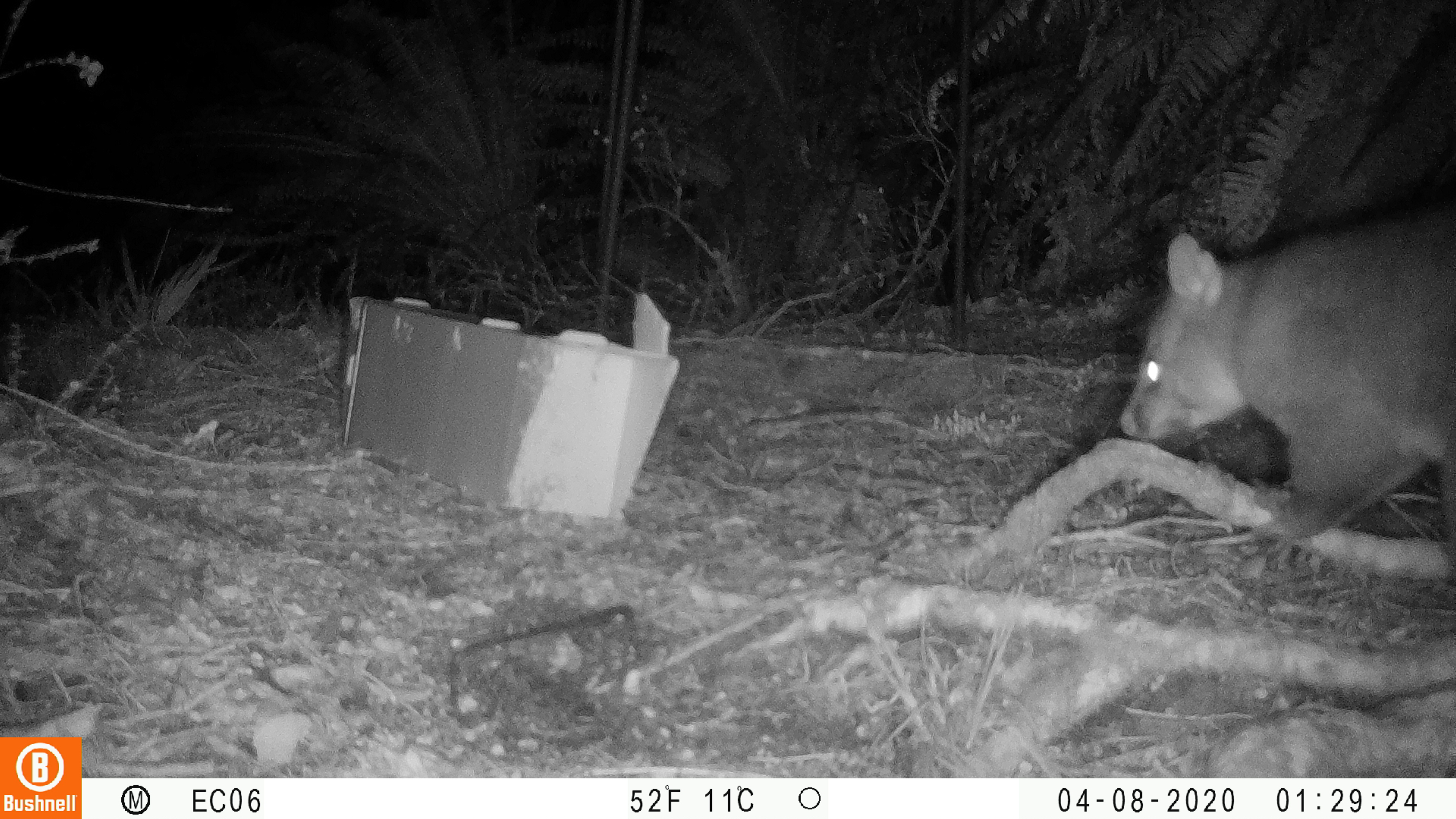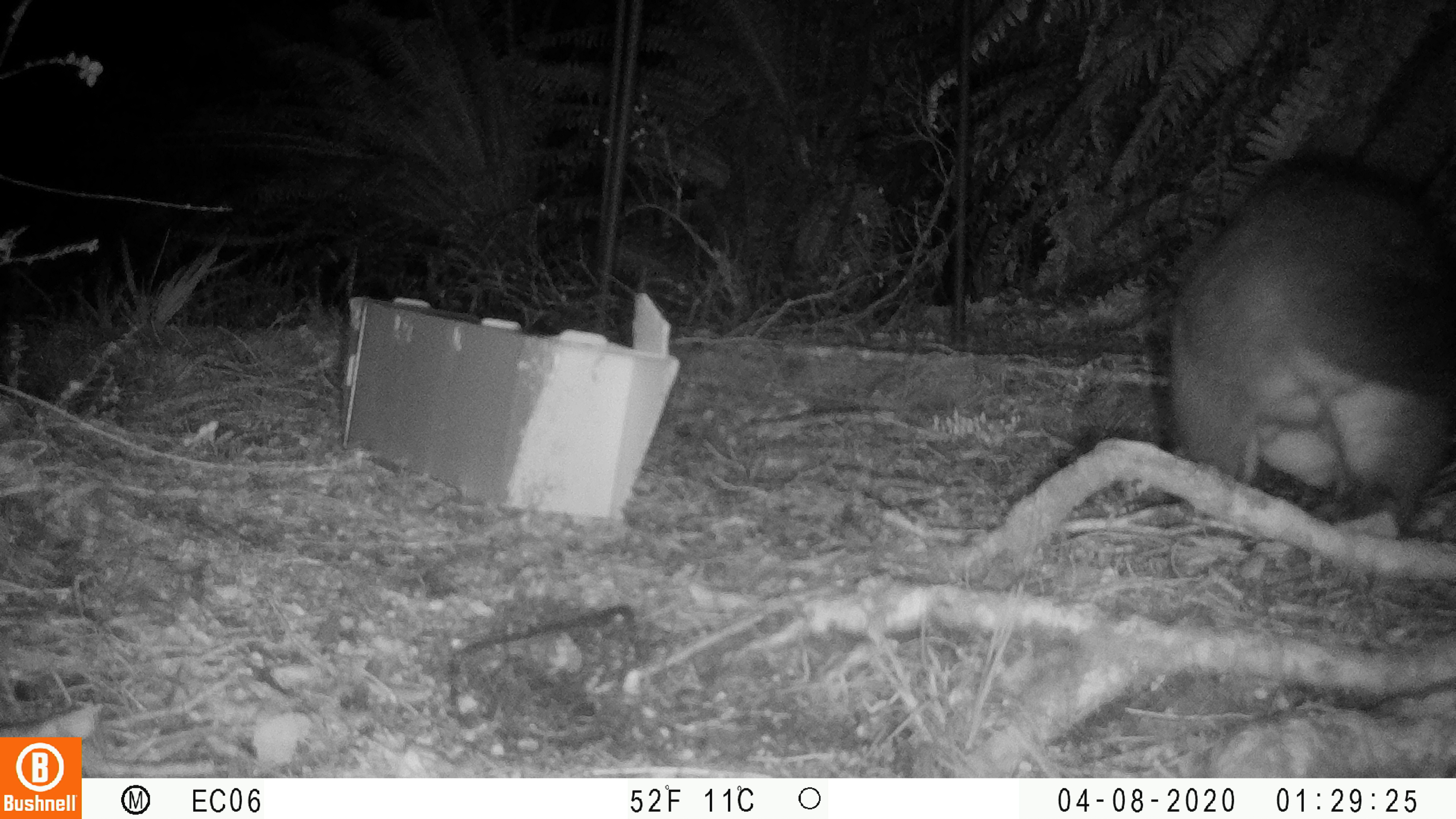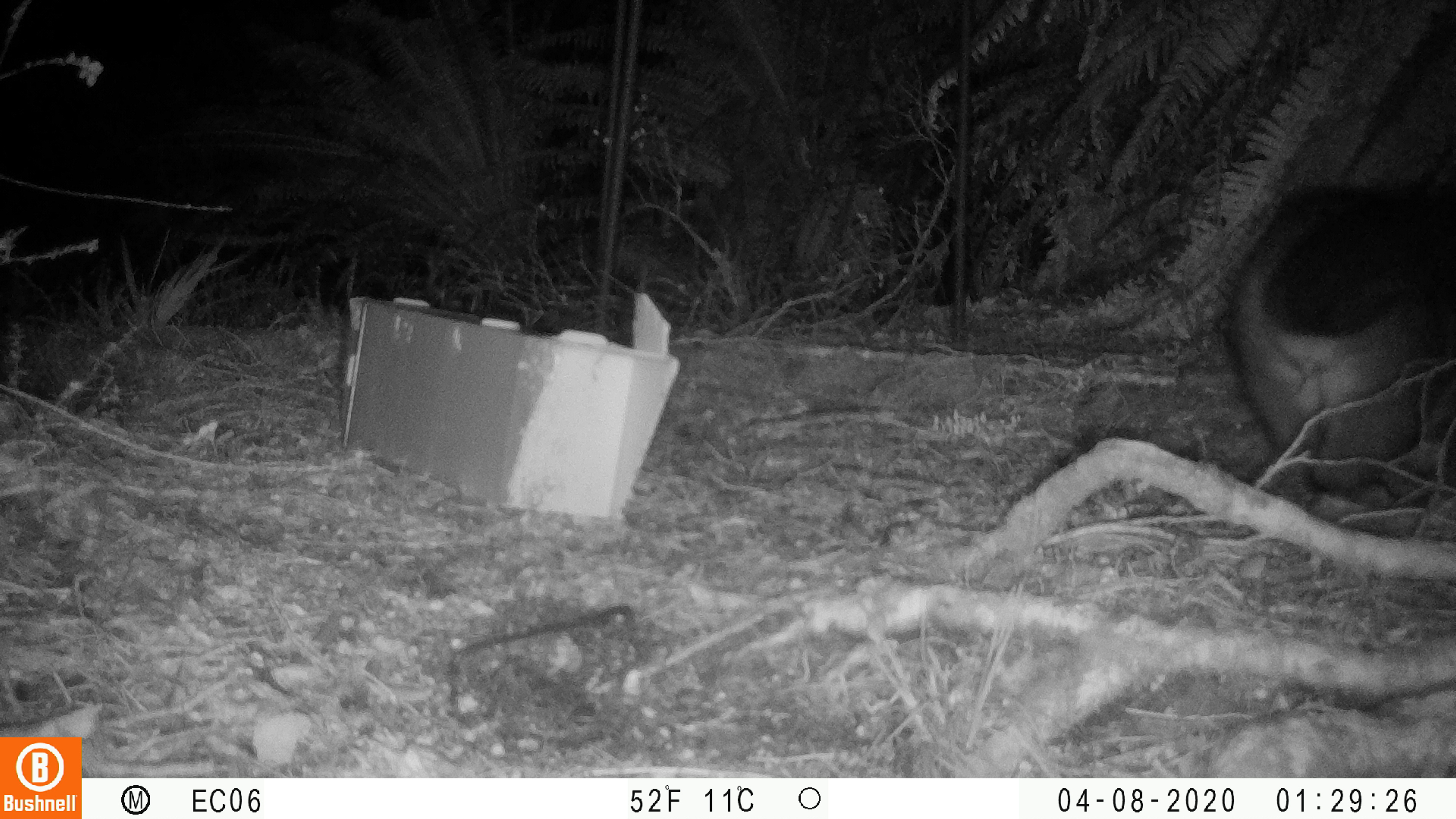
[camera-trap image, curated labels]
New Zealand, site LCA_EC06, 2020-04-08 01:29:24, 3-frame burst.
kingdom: Animalia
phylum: Chordata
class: Mammalia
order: Diprotodontia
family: Phalangeridae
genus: Trichosurus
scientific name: Trichosurus vulpecula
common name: common brushtail possum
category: possum